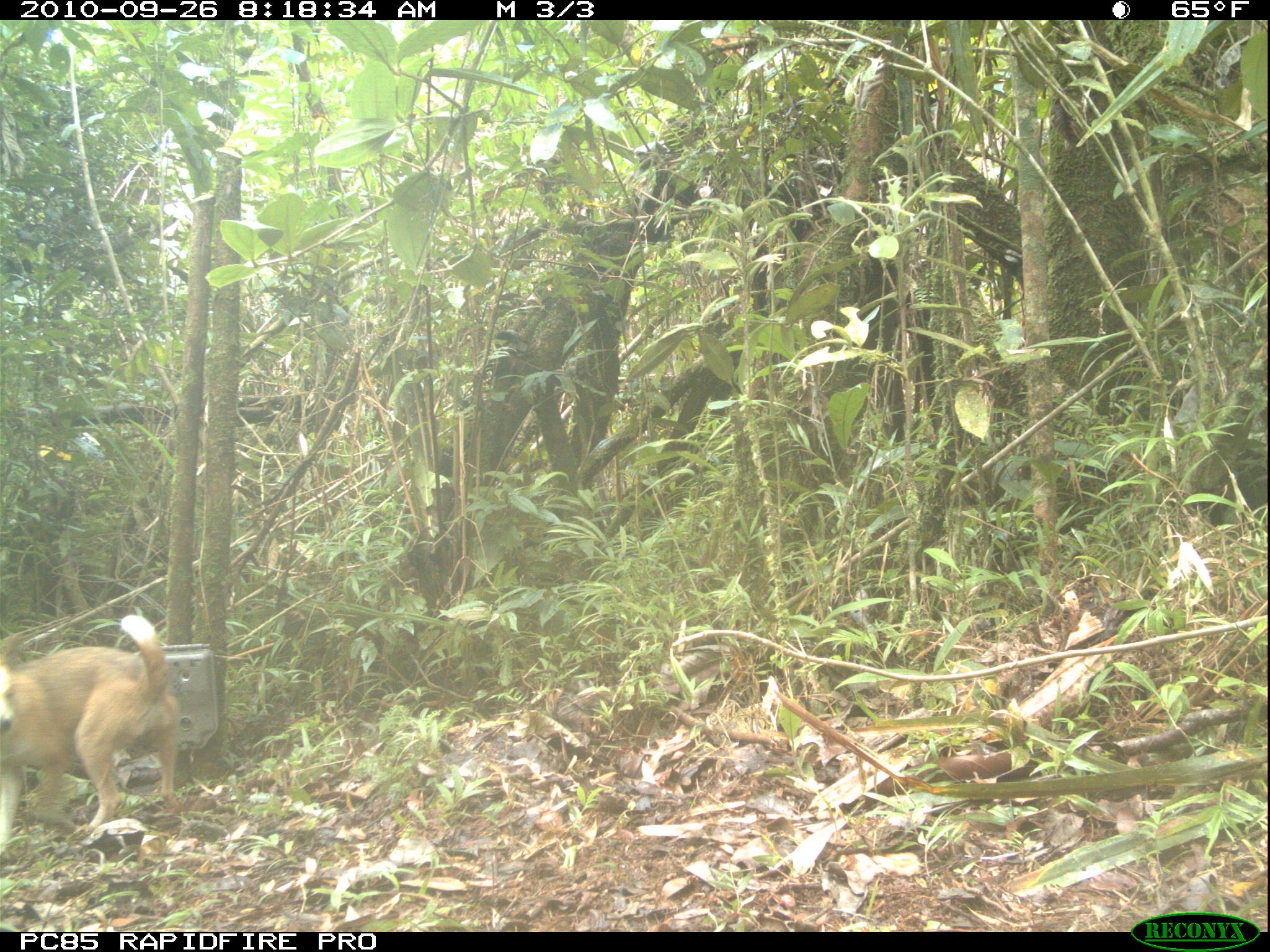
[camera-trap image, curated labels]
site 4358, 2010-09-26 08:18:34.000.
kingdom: Animalia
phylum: Chordata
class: Mammalia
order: Carnivora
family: Canidae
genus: Canis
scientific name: Canis familiaris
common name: domestic dog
Canis familiaris (domestic dog), count 1.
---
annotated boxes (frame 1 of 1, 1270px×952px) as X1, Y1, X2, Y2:
canis familiaris: 0, 609, 178, 861